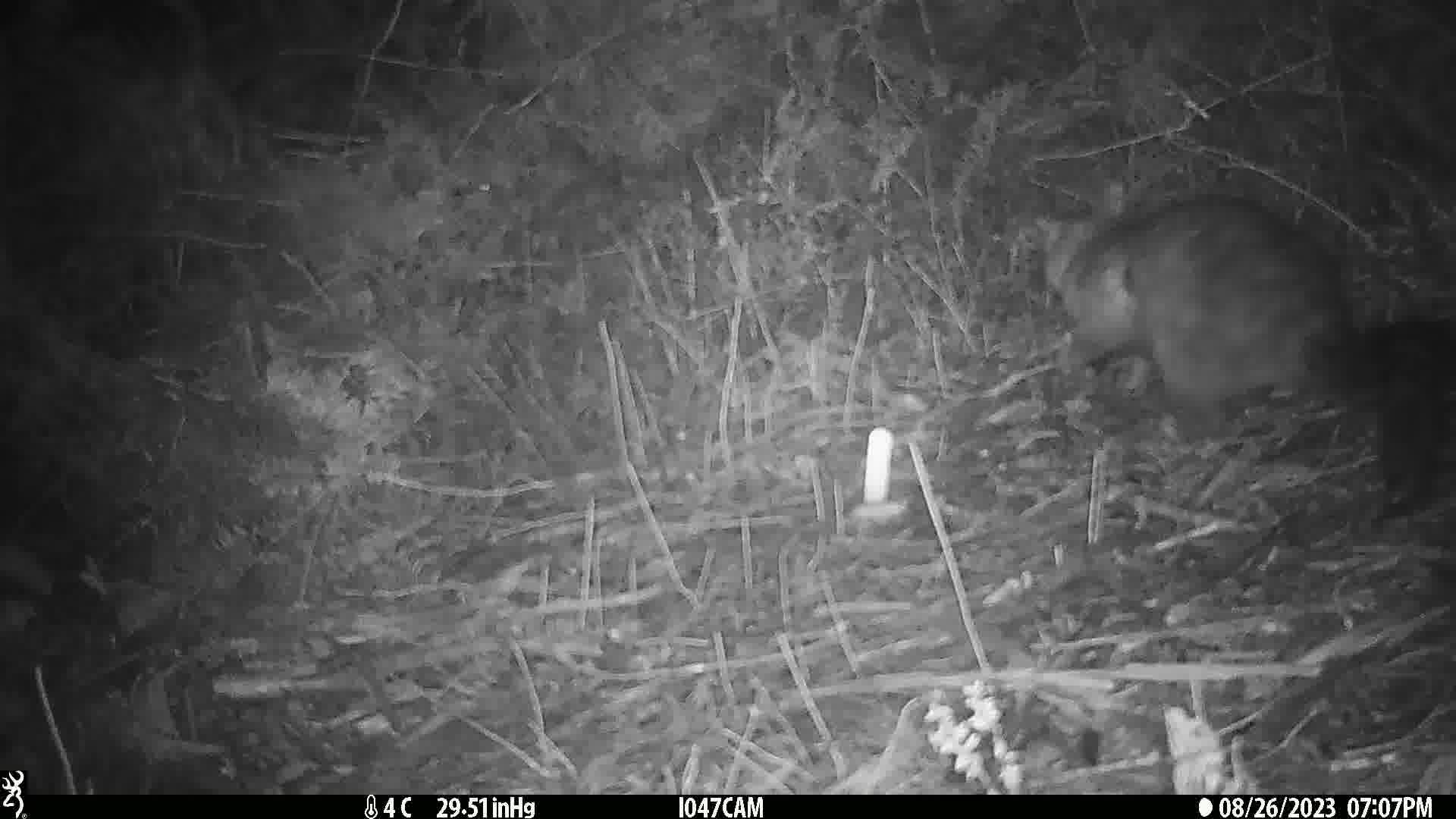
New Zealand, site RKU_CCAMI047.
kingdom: Animalia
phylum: Chordata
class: Mammalia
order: Diprotodontia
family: Phalangeridae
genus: Trichosurus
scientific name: Trichosurus vulpecula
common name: common brushtail possum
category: possum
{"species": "possum (common brushtail possum) (Trichosurus vulpecula)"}